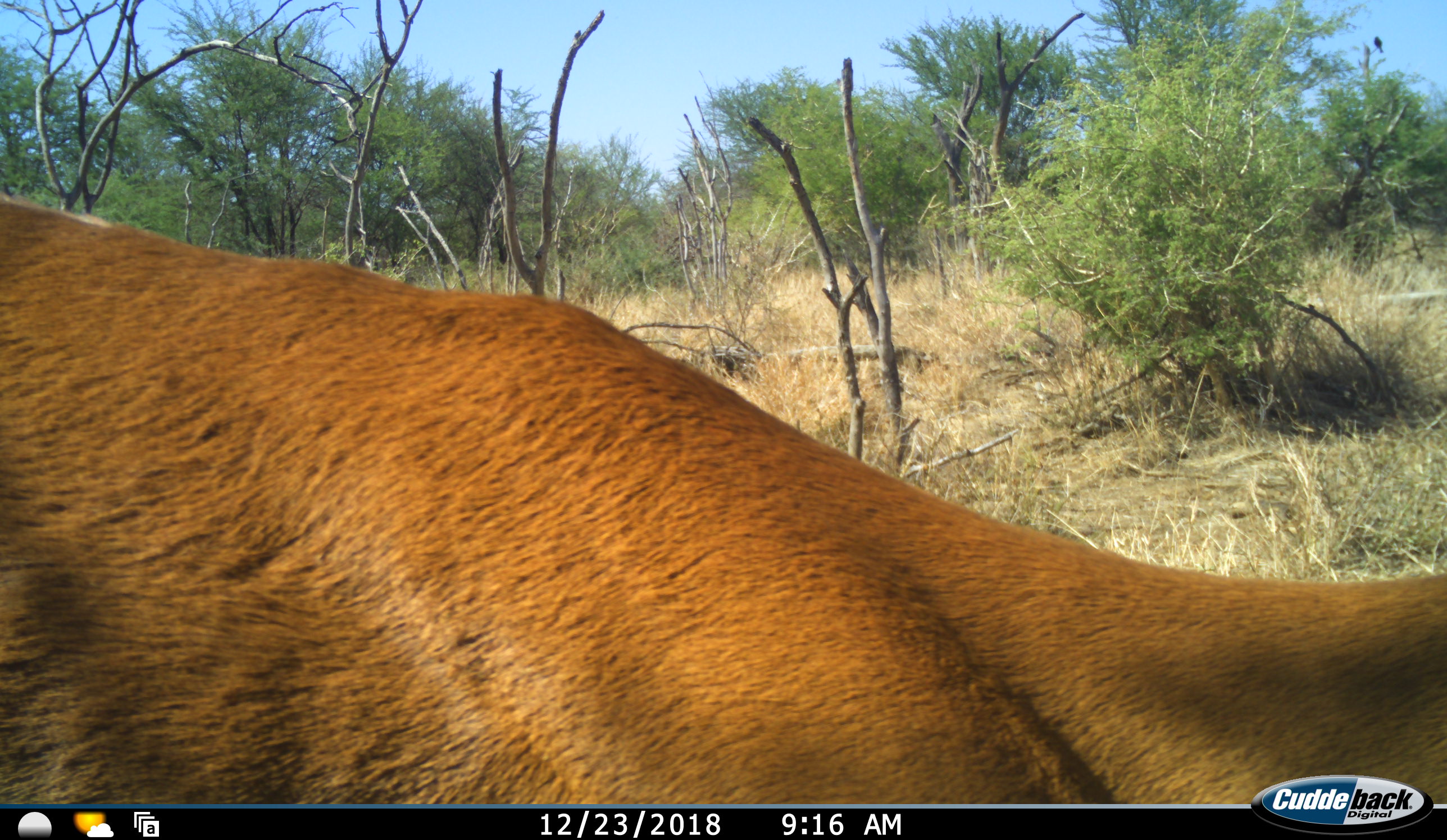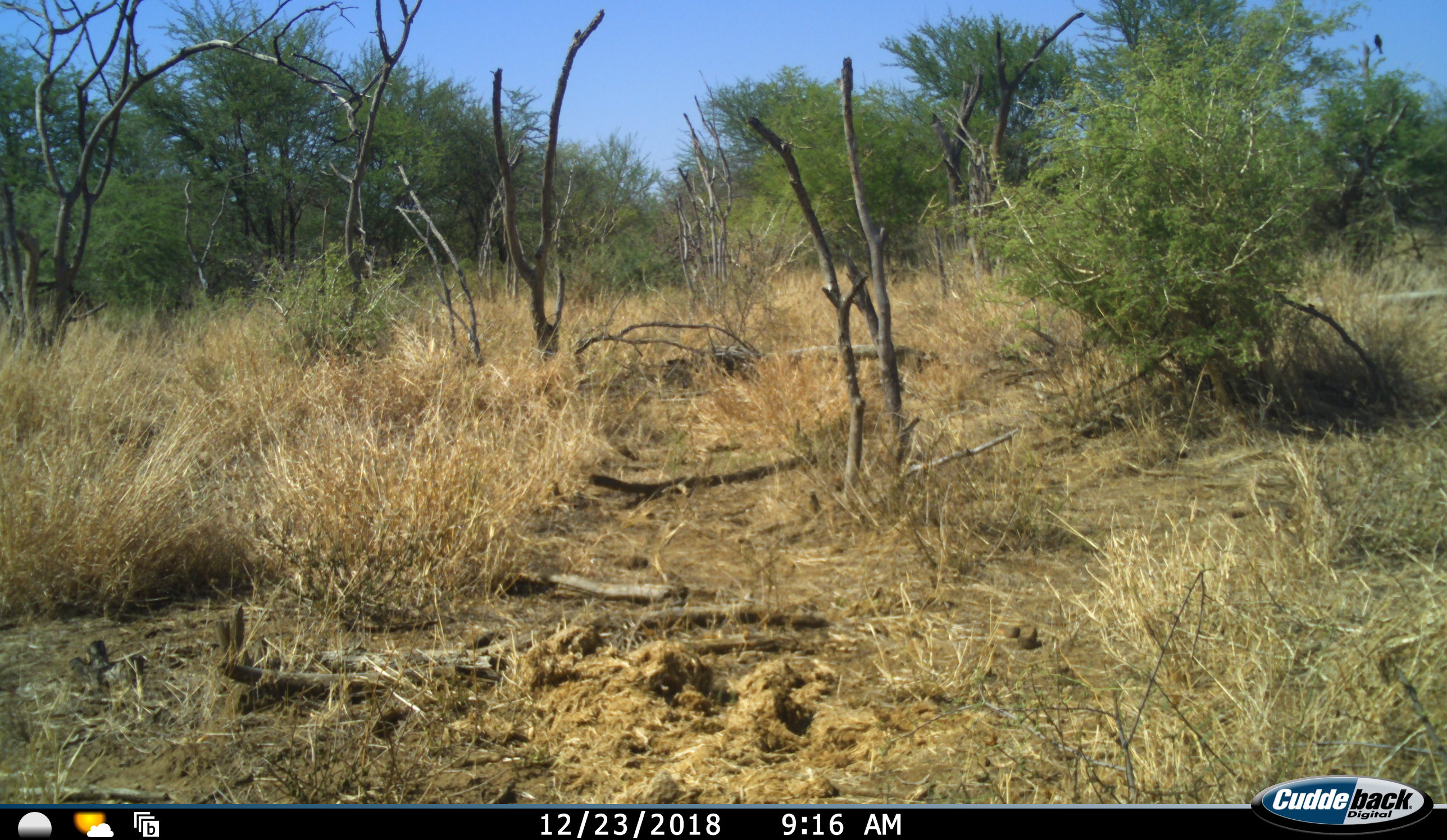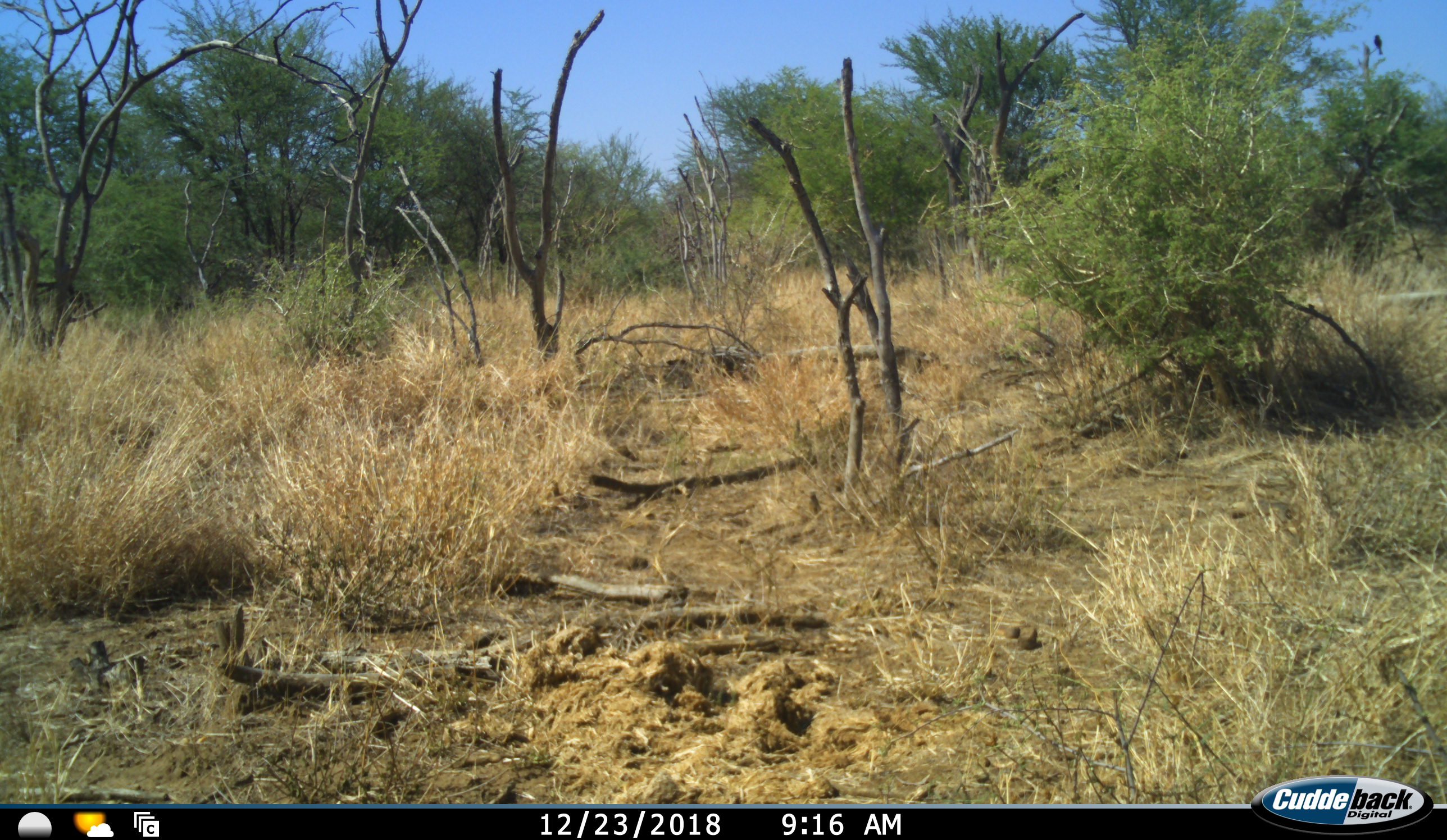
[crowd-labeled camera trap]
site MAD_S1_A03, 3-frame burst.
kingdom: Animalia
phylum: Chordata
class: Mammalia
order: Artiodactyla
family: Bovidae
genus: Aepyceros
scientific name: Aepyceros melampus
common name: impala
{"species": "impala (Aepyceros melampus)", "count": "1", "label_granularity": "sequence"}